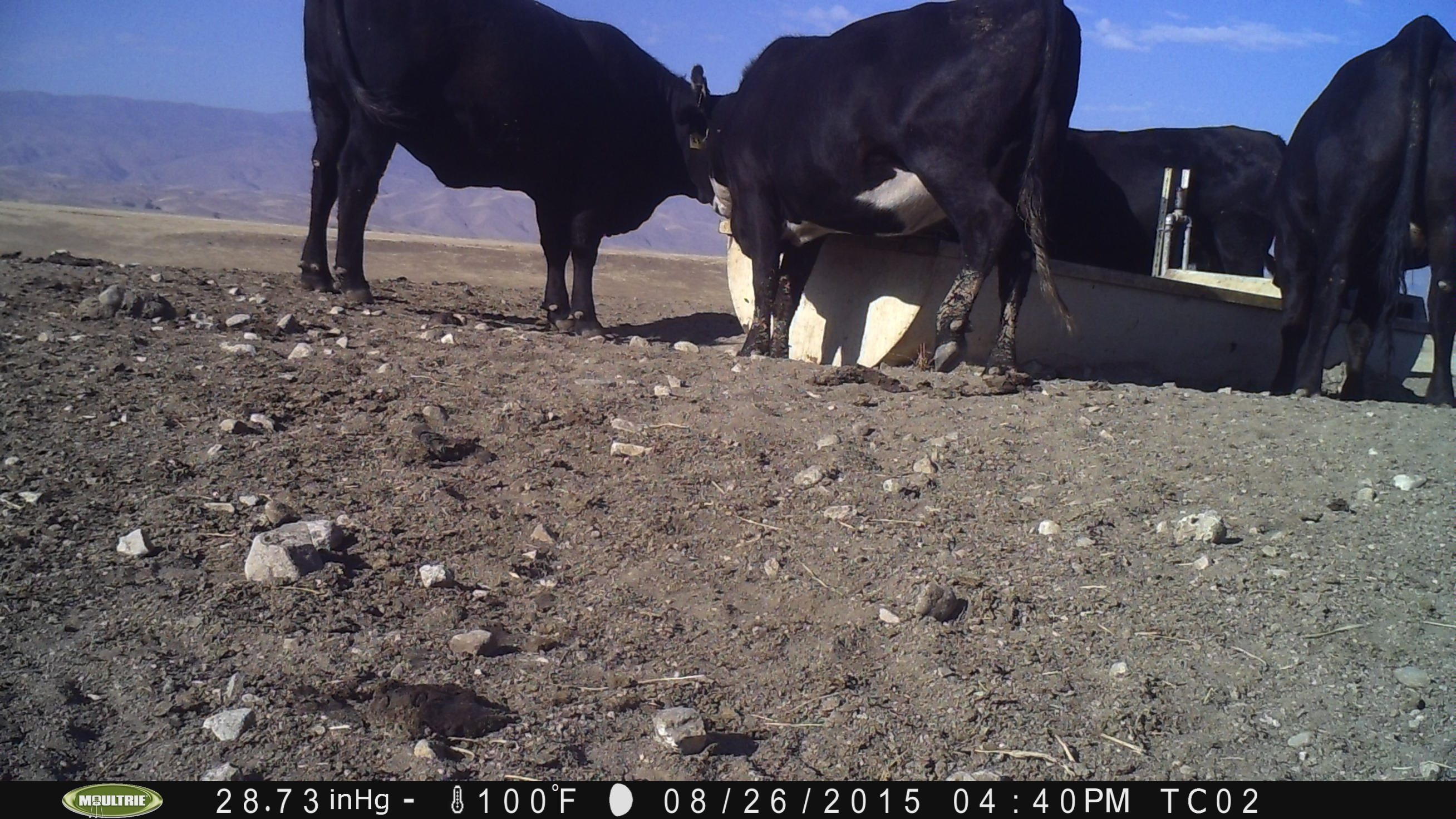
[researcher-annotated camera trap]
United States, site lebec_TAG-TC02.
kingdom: Animalia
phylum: Chordata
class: Mammalia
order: Artiodactyla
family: Bovidae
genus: Bos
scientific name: Bos taurus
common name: domestic cow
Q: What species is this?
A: Bos taurus (domestic cow).